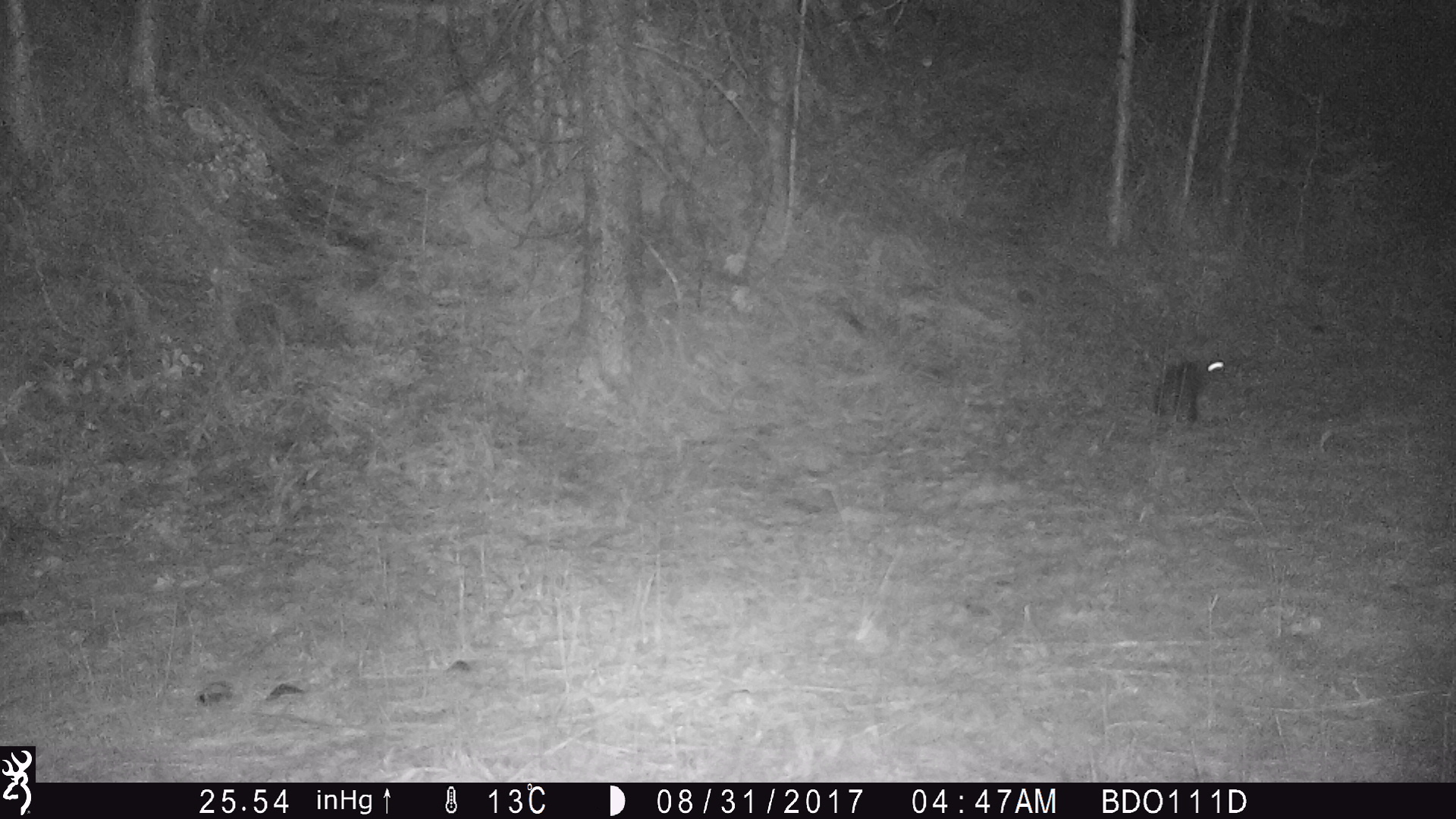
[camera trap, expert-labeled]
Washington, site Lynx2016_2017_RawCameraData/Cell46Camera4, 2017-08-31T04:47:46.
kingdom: Animalia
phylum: Chordata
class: Mammalia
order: Lagomorpha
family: Leporidae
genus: Lepus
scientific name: Lepus americanus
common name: snowshoe hare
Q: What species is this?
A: Lepus americanus (snowshoe hare).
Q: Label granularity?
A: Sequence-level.